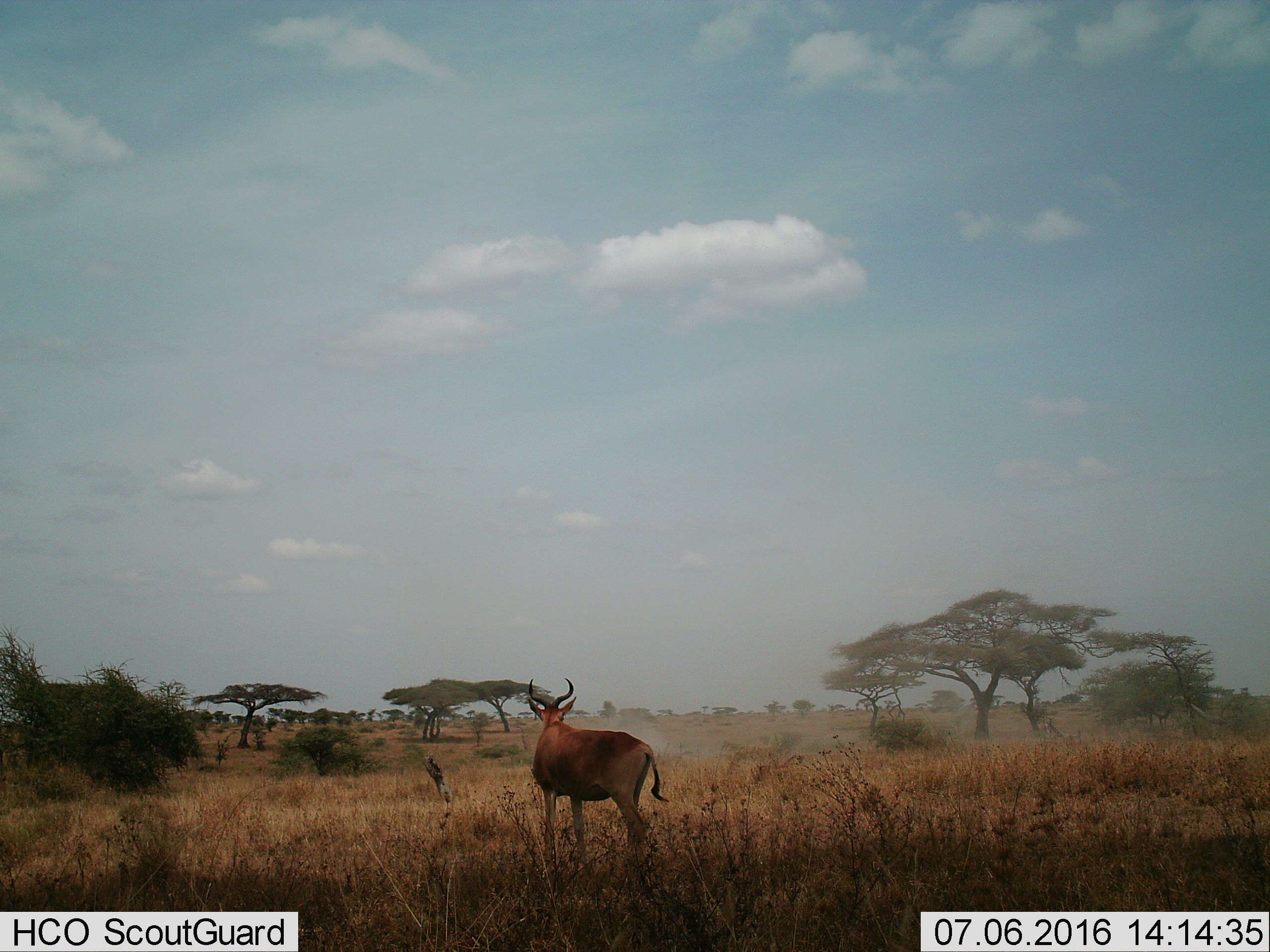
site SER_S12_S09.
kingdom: Animalia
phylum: Chordata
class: Mammalia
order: Artiodactyla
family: Bovidae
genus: Alcelaphus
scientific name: Alcelaphus buselaphus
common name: hartebeest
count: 1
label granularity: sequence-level